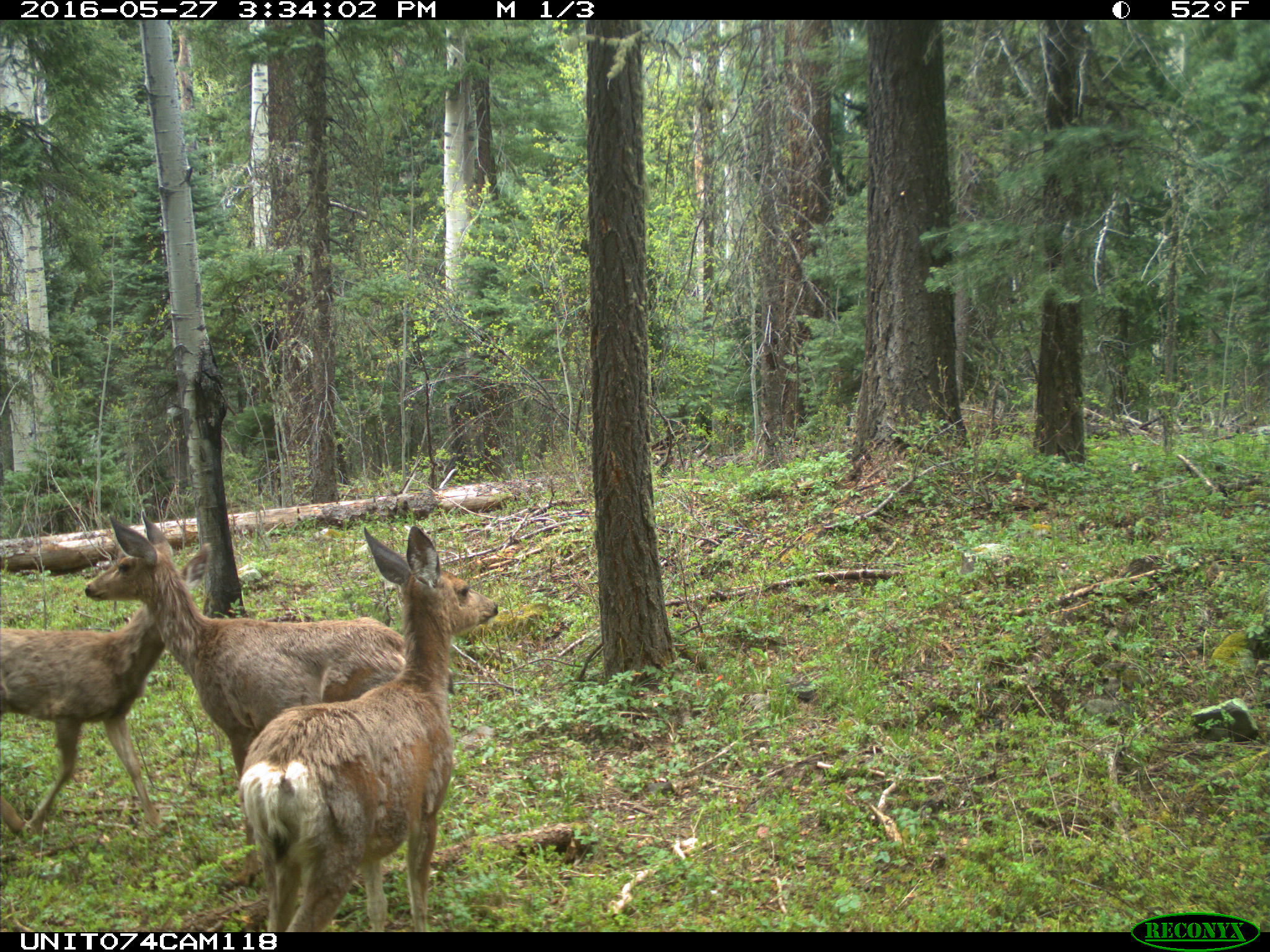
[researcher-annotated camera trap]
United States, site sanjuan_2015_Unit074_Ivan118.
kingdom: Animalia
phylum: Chordata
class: Mammalia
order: Artiodactyla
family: Cervidae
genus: Odocoileus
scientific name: Odocoileus hemionus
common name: mule deer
Odocoileus hemionus (mule deer).